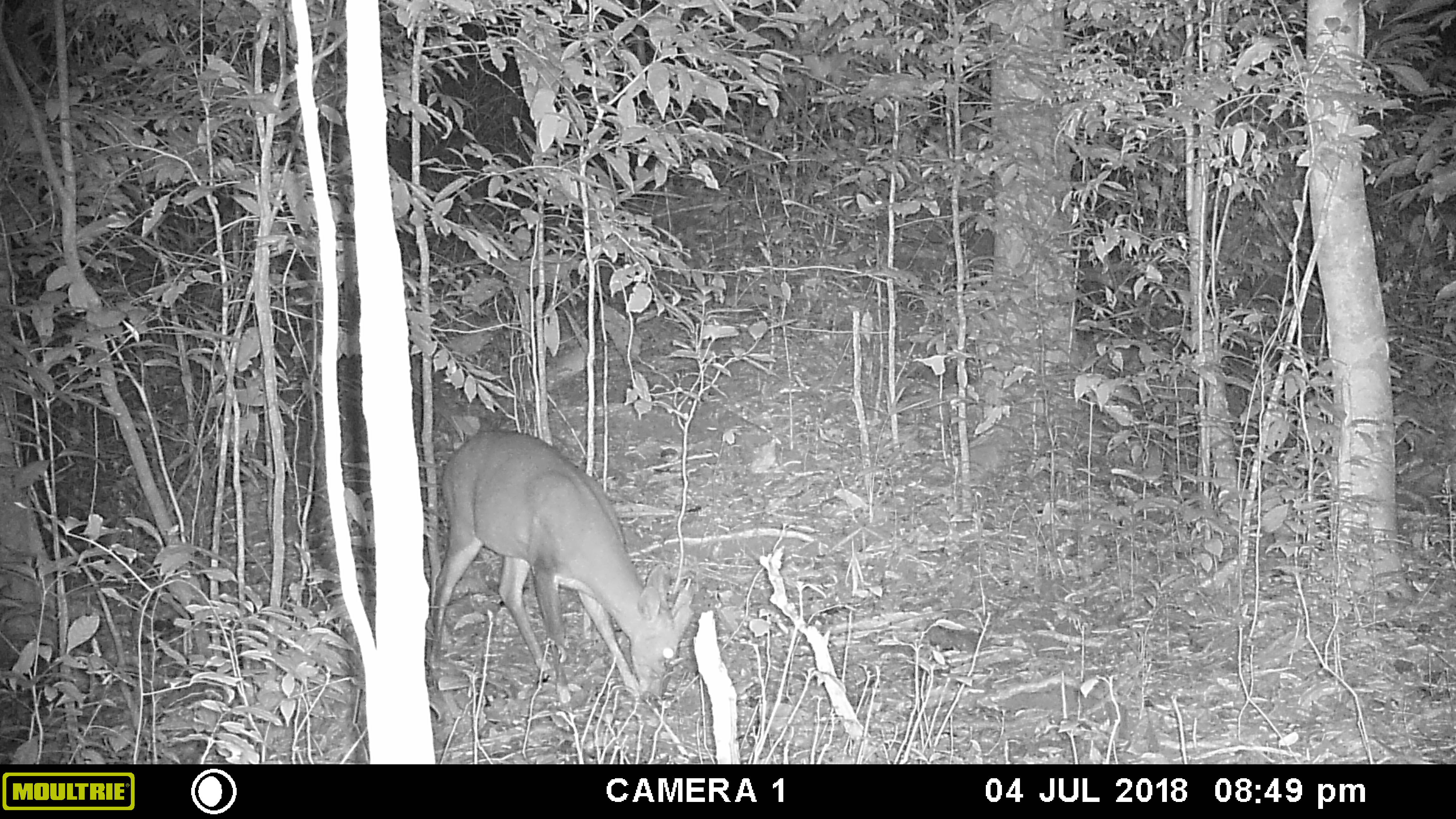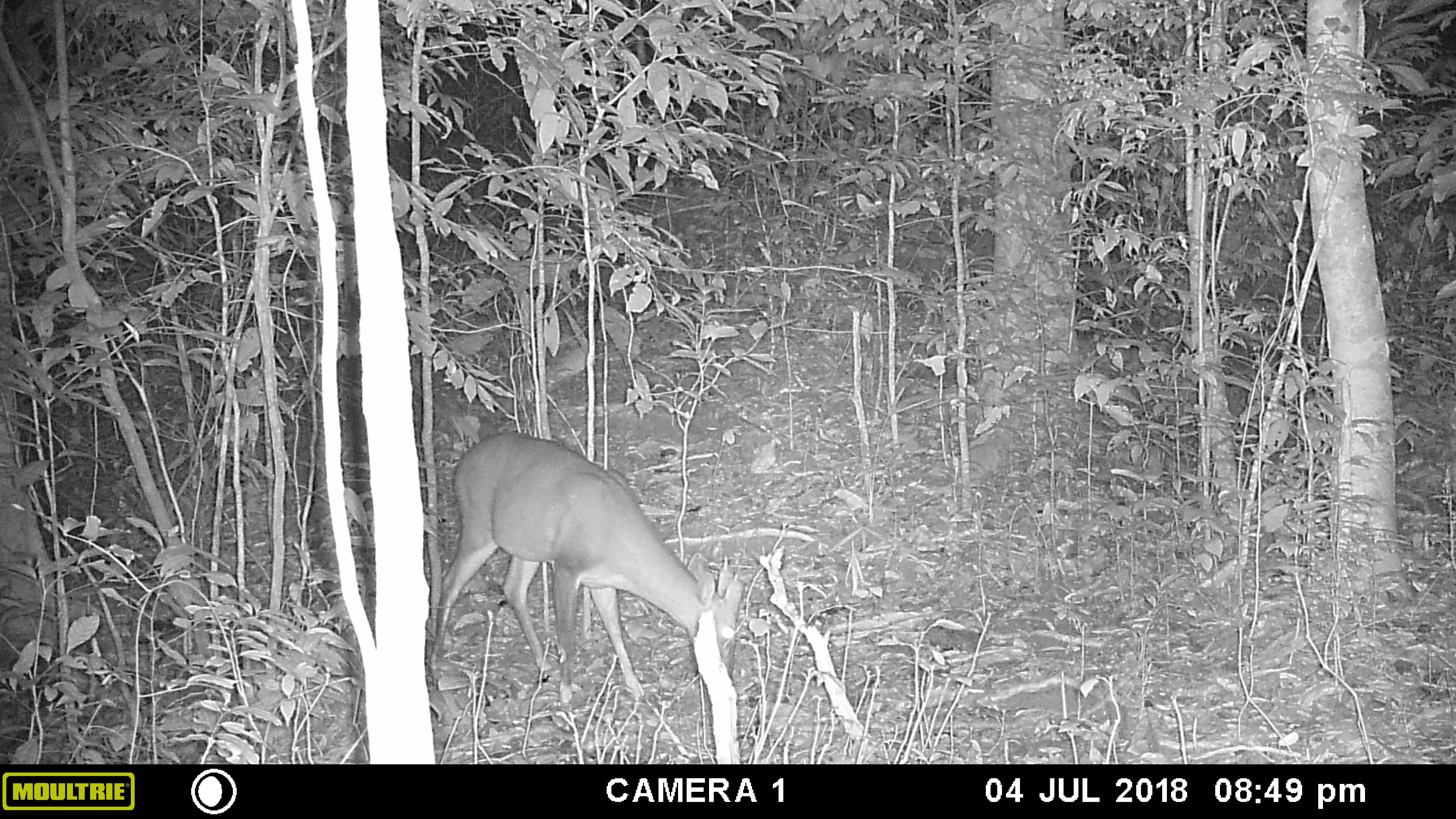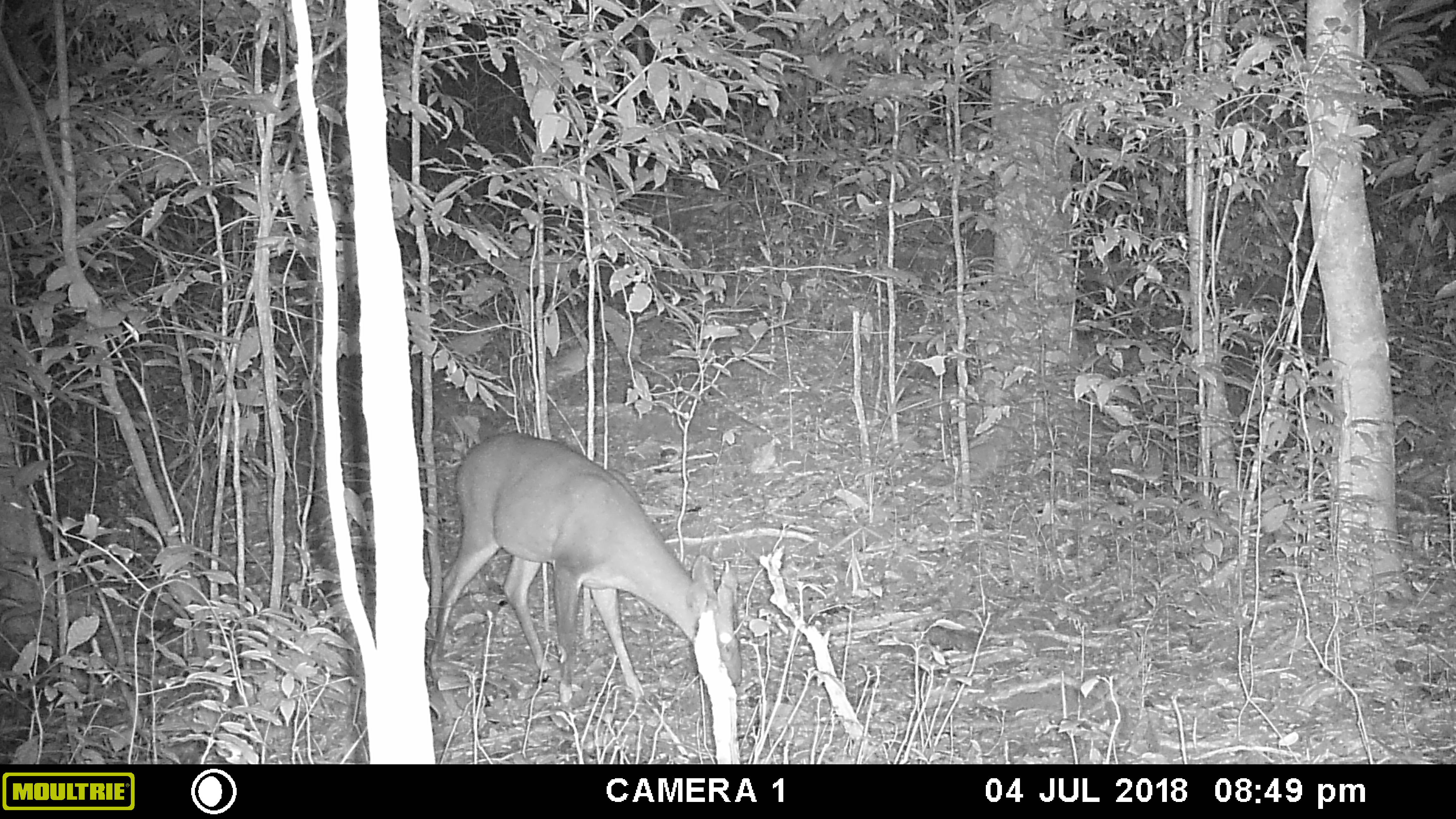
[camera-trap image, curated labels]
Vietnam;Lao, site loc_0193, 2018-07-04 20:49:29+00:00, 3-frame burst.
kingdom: Animalia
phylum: Chordata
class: Mammalia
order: Artiodactyla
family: Cervidae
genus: Muntiacus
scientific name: Muntiacus vuquangensis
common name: large-antlered muntjac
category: large antlered muntjac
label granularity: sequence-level